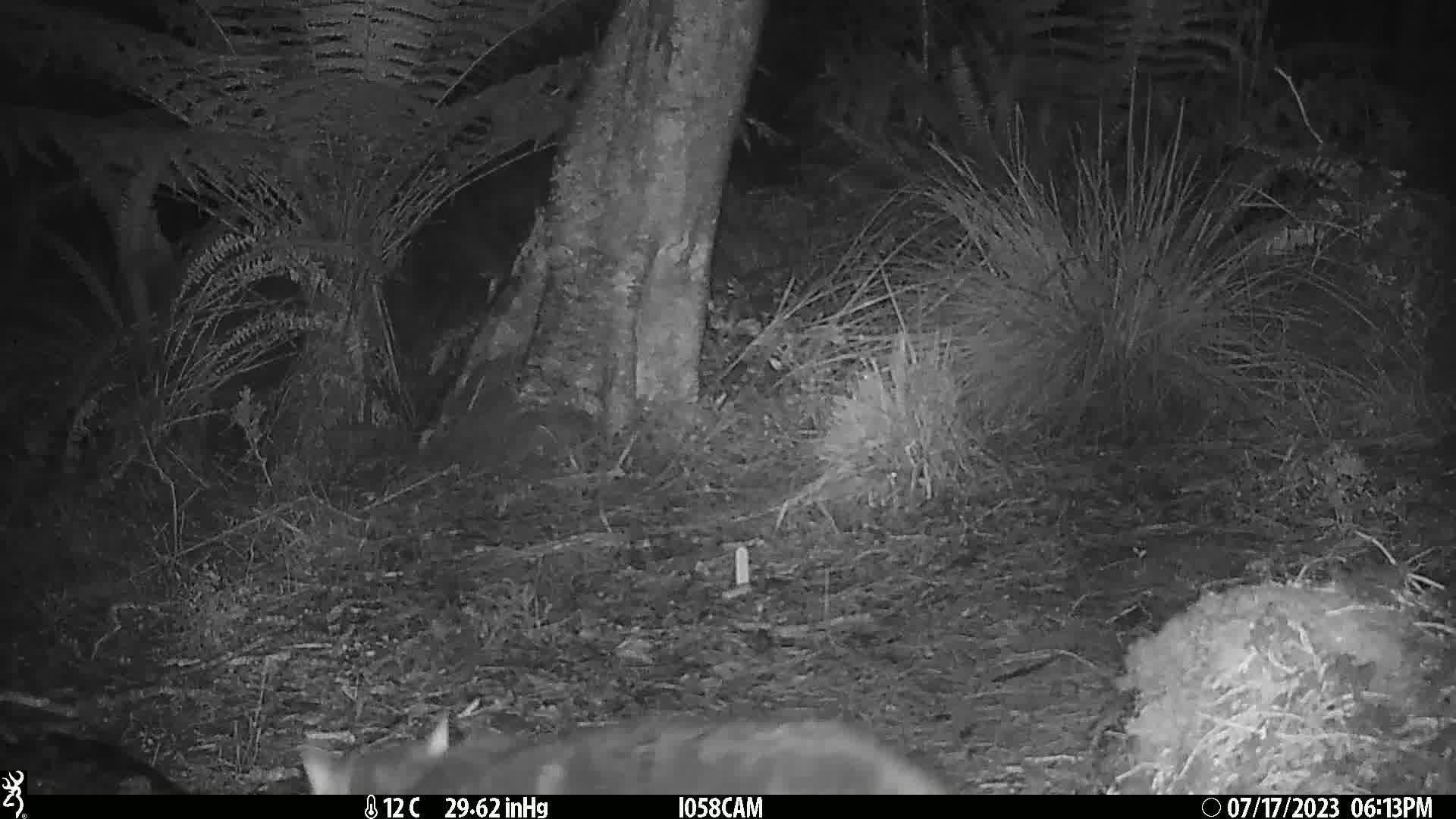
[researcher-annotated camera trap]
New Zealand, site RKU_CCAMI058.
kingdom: Animalia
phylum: Chordata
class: Mammalia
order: Carnivora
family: Felidae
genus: Felis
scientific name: Felis catus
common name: domestic cat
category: cat